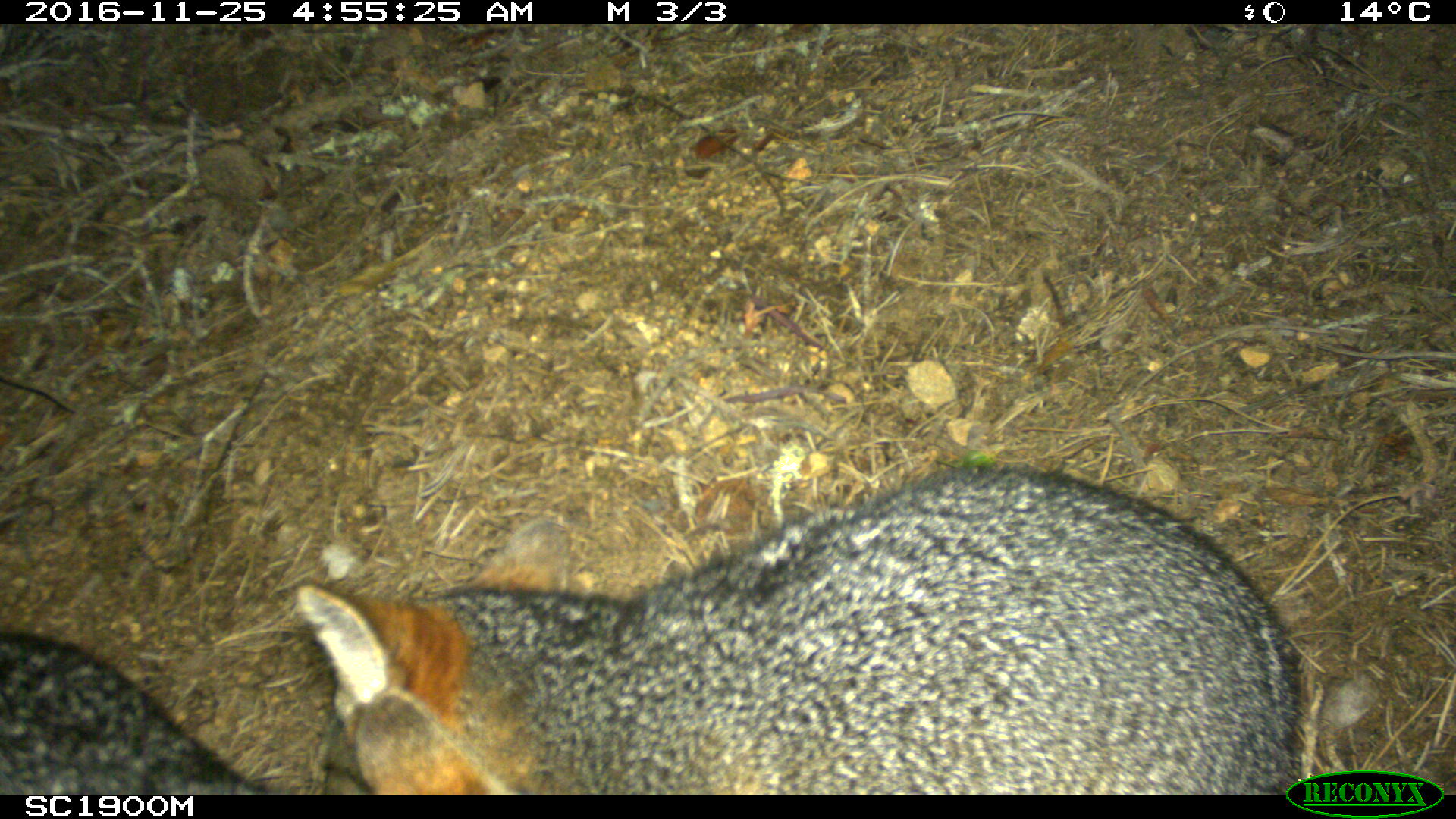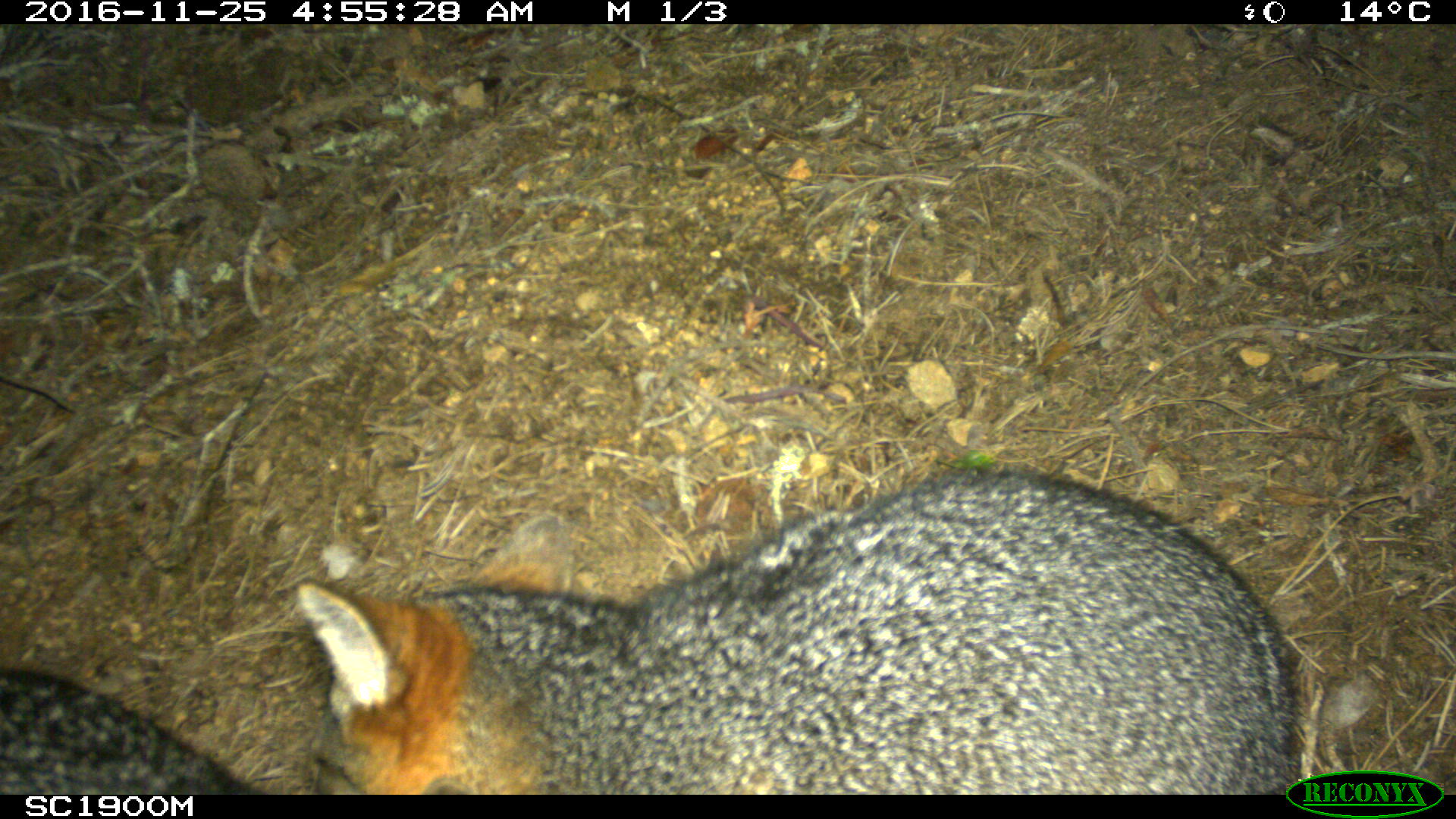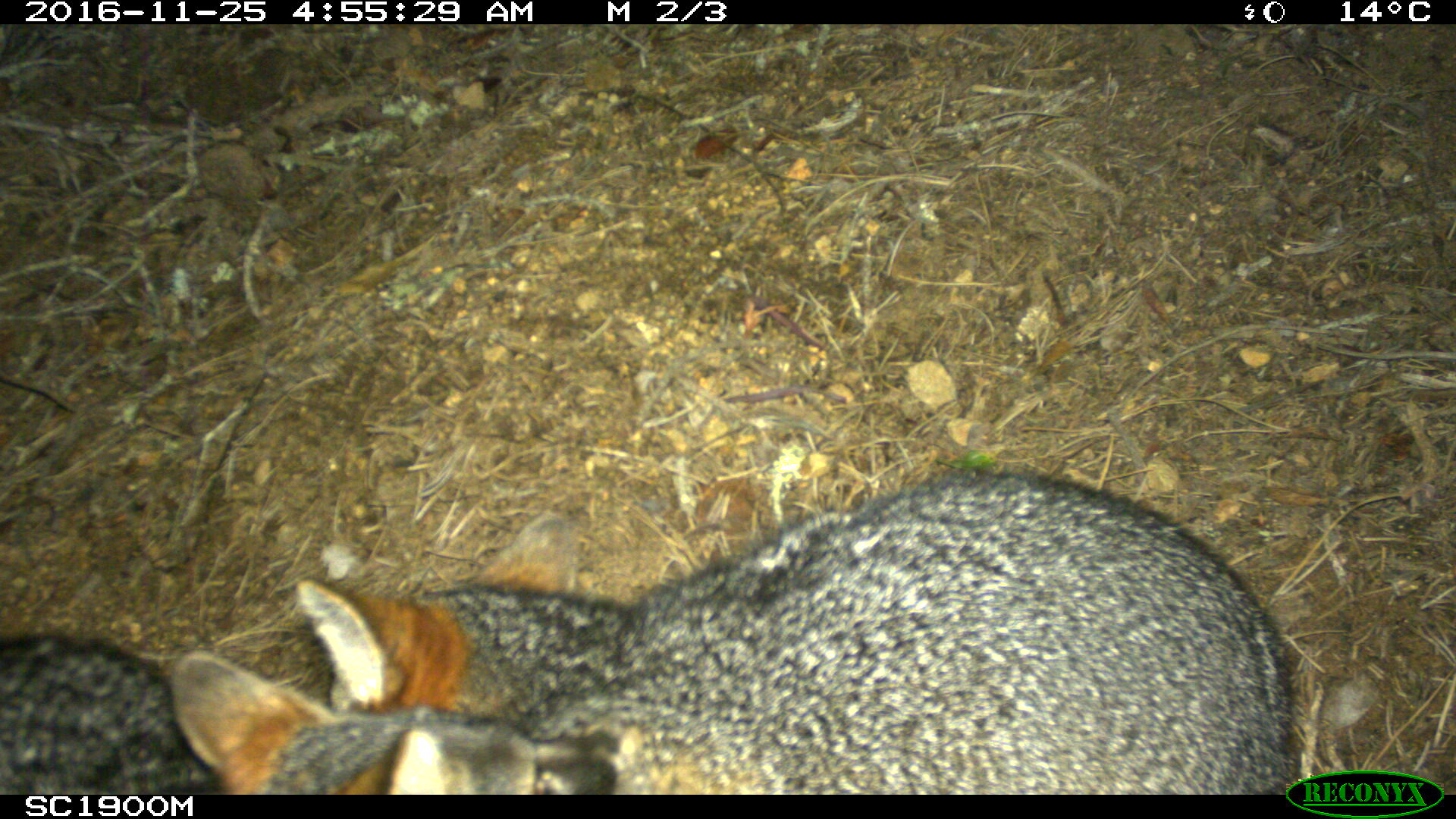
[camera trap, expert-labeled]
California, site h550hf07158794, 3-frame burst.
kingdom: Animalia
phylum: Chordata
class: Mammalia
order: Carnivora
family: Canidae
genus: Urocyon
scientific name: Urocyon littoralis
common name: island fox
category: fox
Fox (island fox) (Urocyon littoralis).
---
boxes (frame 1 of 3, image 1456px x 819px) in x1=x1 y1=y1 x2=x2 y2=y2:
fox: x1=297 y1=461 x2=1313 y2=793; x1=0 y1=631 x2=512 y2=793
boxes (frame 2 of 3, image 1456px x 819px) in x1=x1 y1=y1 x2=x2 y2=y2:
fox: x1=290 y1=468 x2=1301 y2=795; x1=0 y1=665 x2=256 y2=796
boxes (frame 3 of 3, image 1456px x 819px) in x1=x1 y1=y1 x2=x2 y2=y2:
fox: x1=290 y1=468 x2=1301 y2=795; x1=0 y1=632 x2=622 y2=796